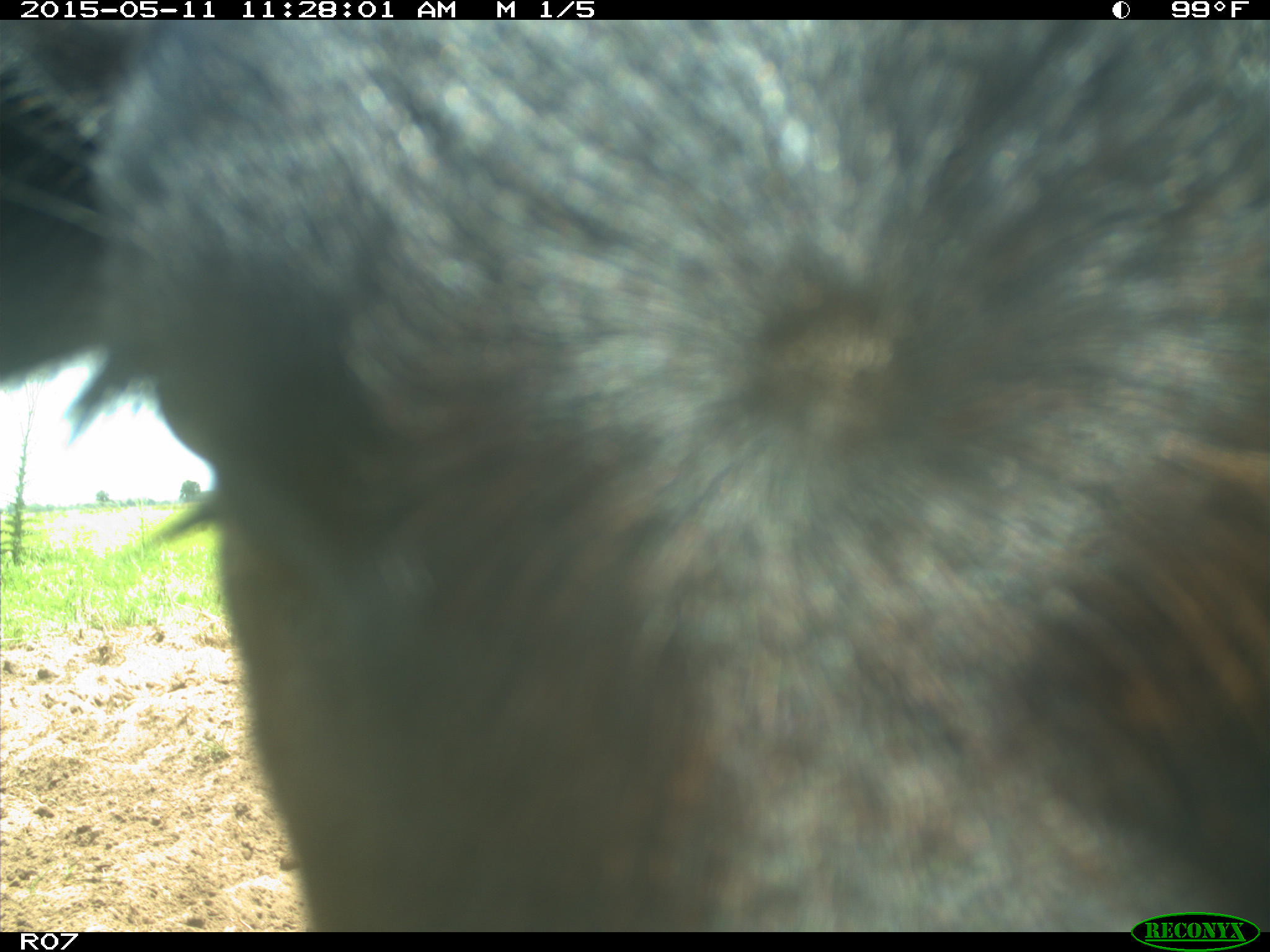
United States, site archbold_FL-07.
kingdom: Animalia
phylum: Chordata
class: Mammalia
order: Artiodactyla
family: Bovidae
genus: Bos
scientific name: Bos taurus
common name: domestic cow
Bos taurus (domestic cow).